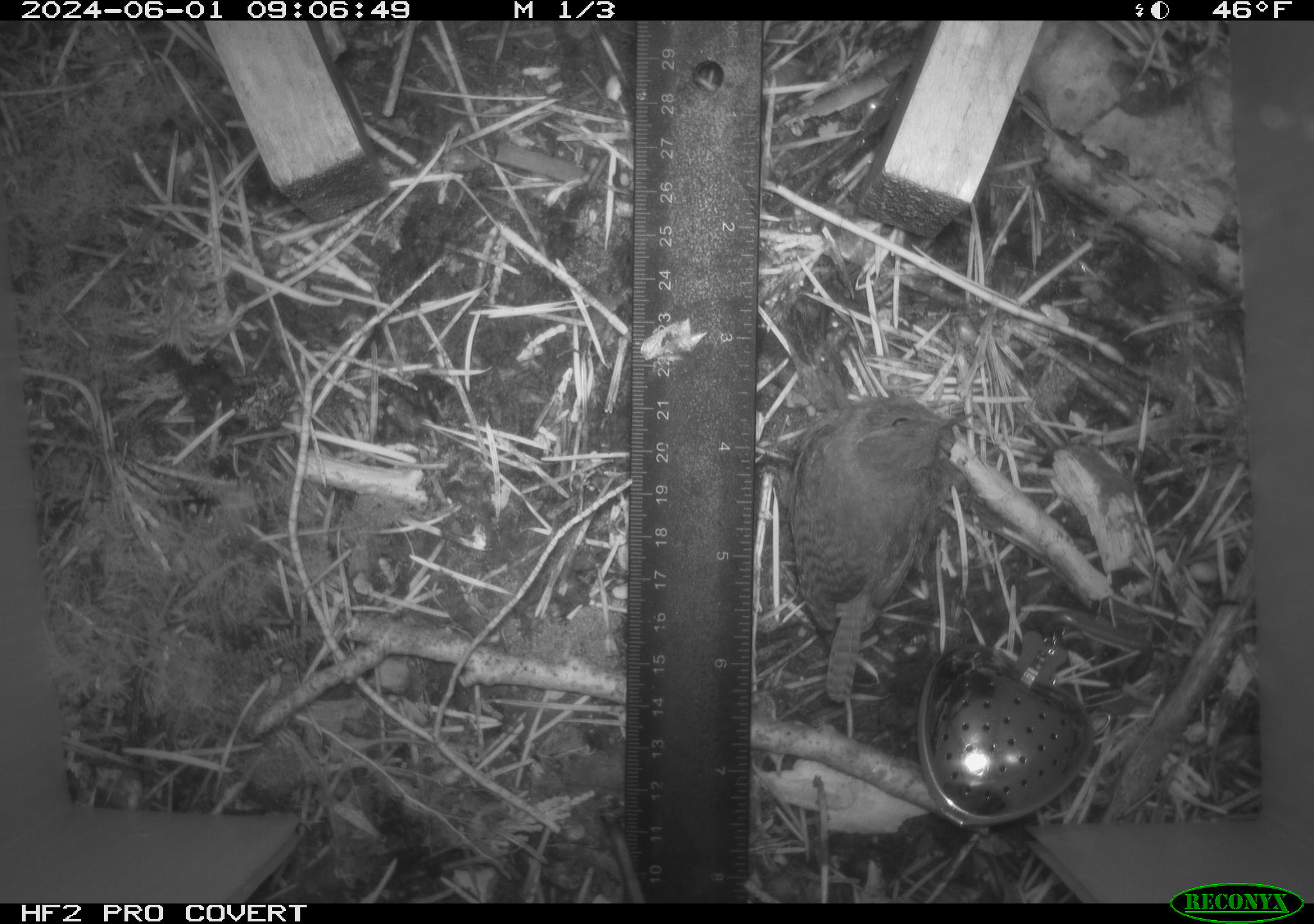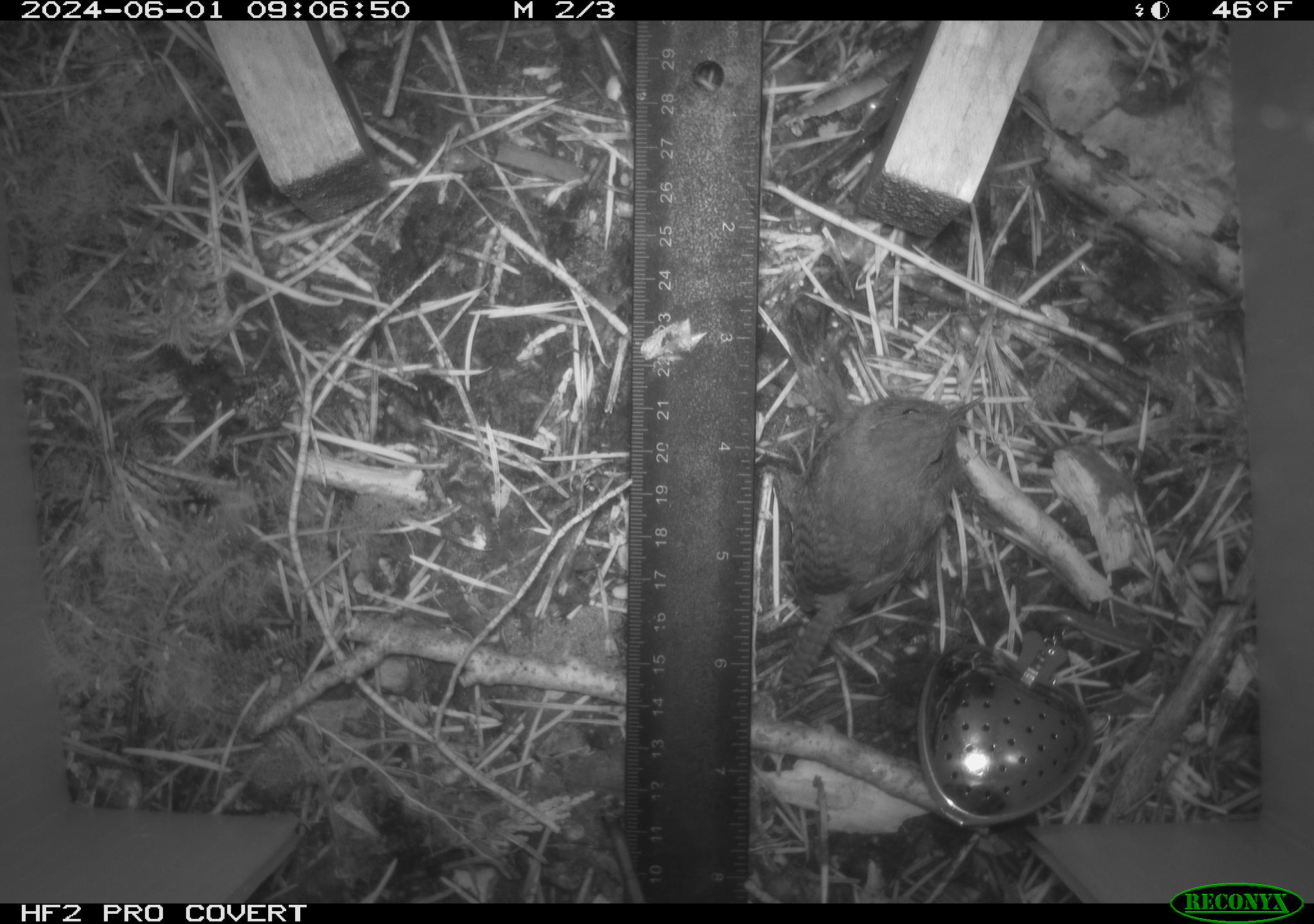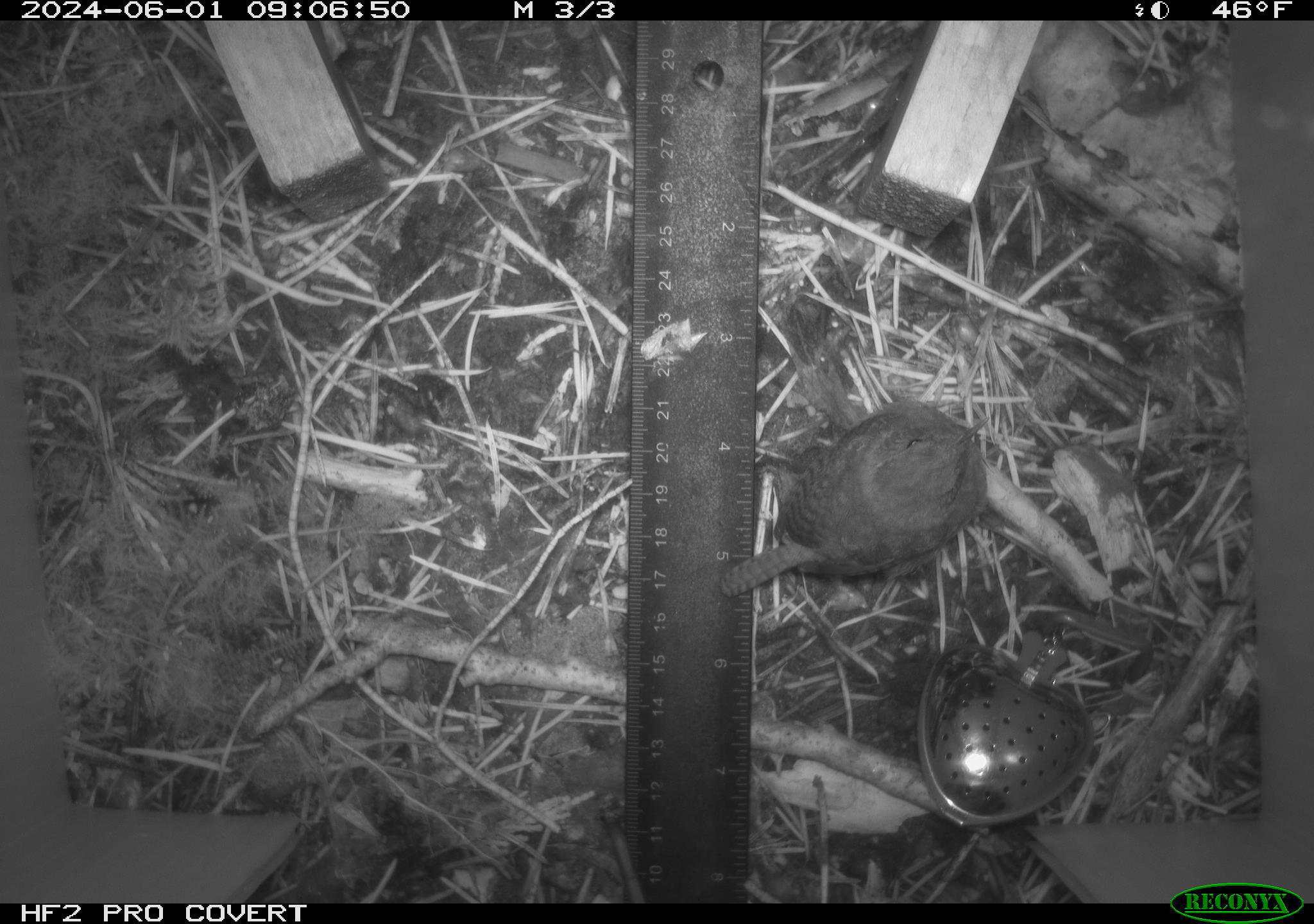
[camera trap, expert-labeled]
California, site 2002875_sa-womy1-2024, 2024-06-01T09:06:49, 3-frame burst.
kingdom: Animalia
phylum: Chordata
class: Aves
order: Passeriformes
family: Troglodytidae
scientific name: Troglodytidae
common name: wren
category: troglodytidae family